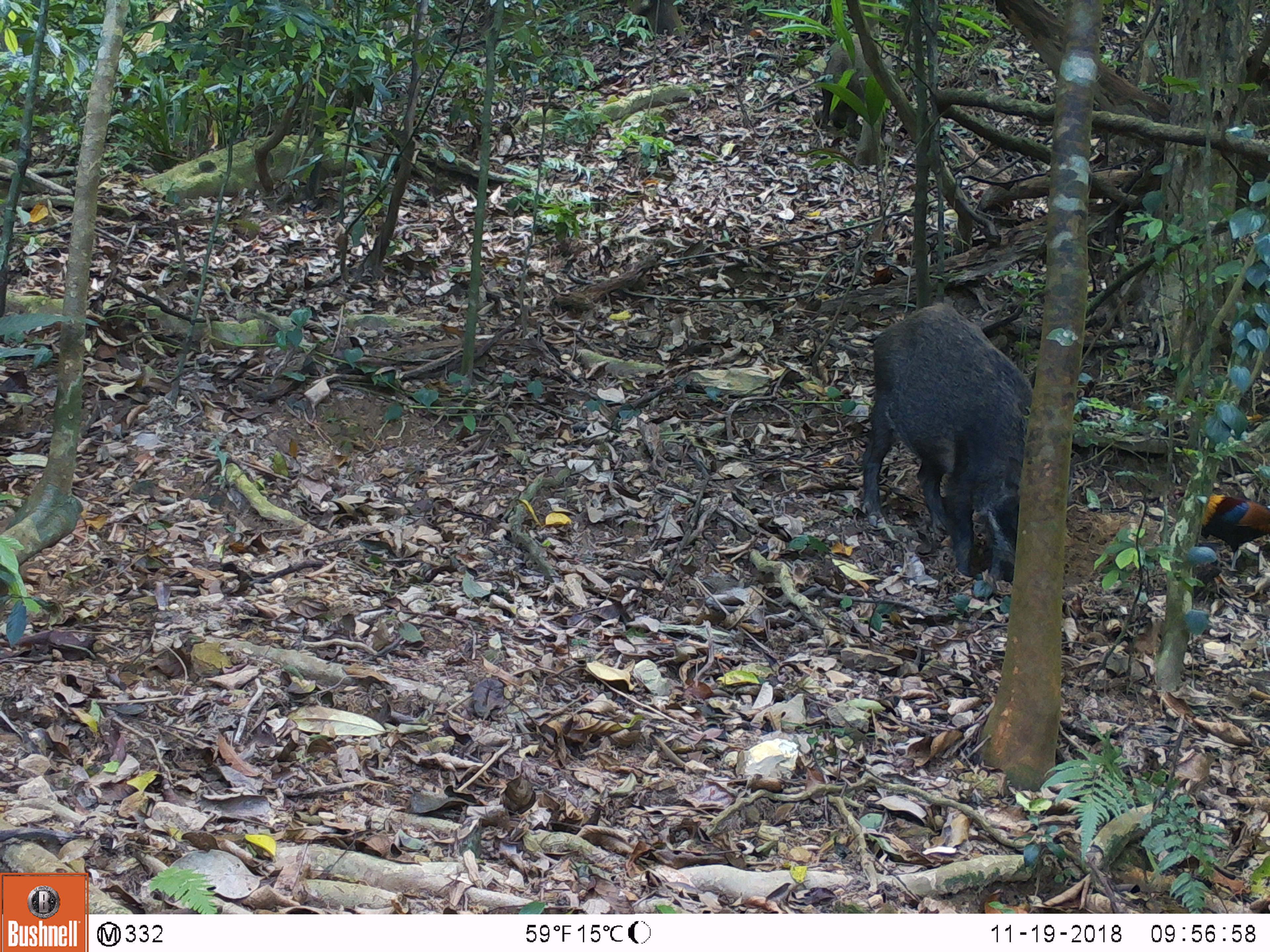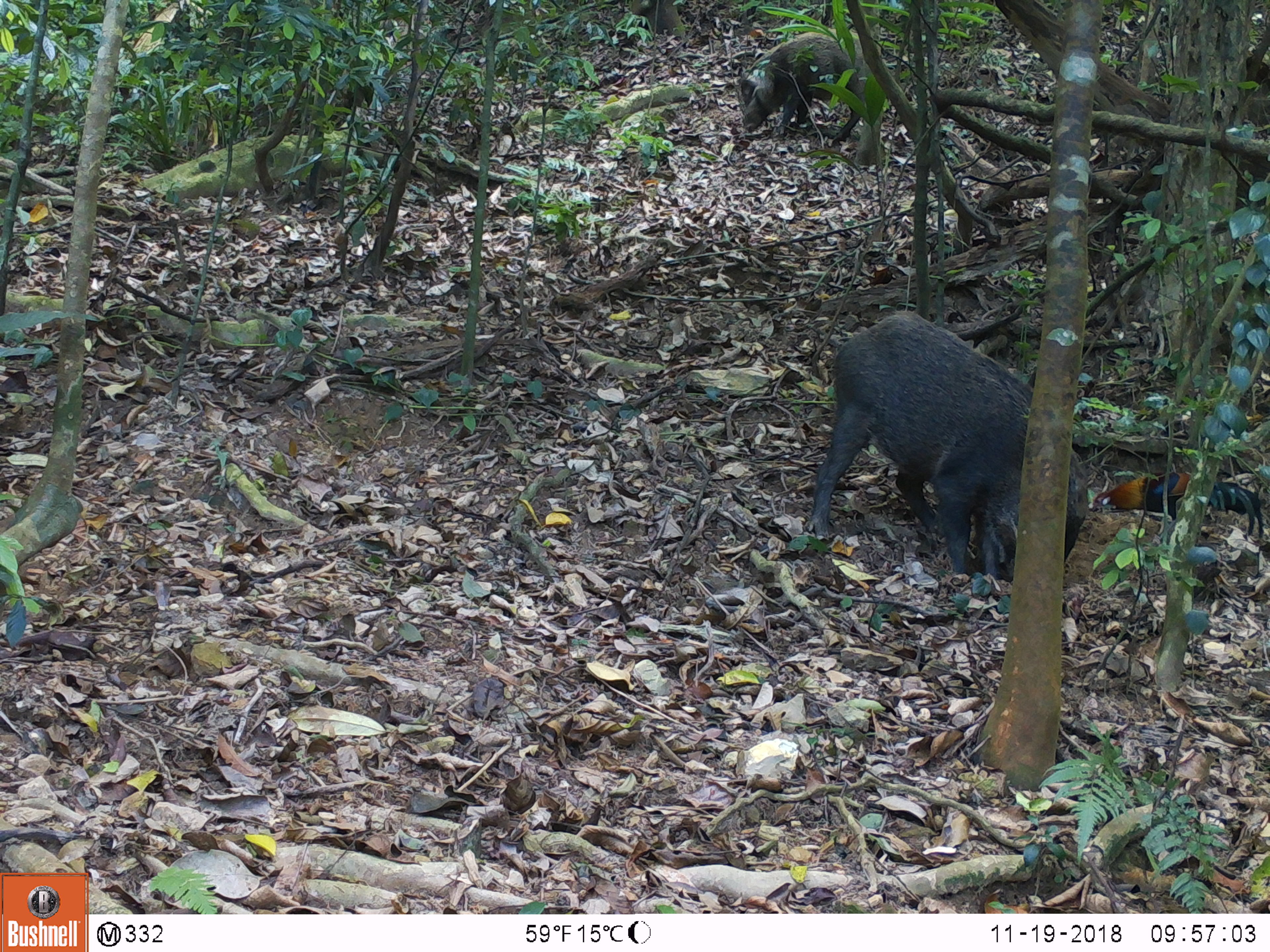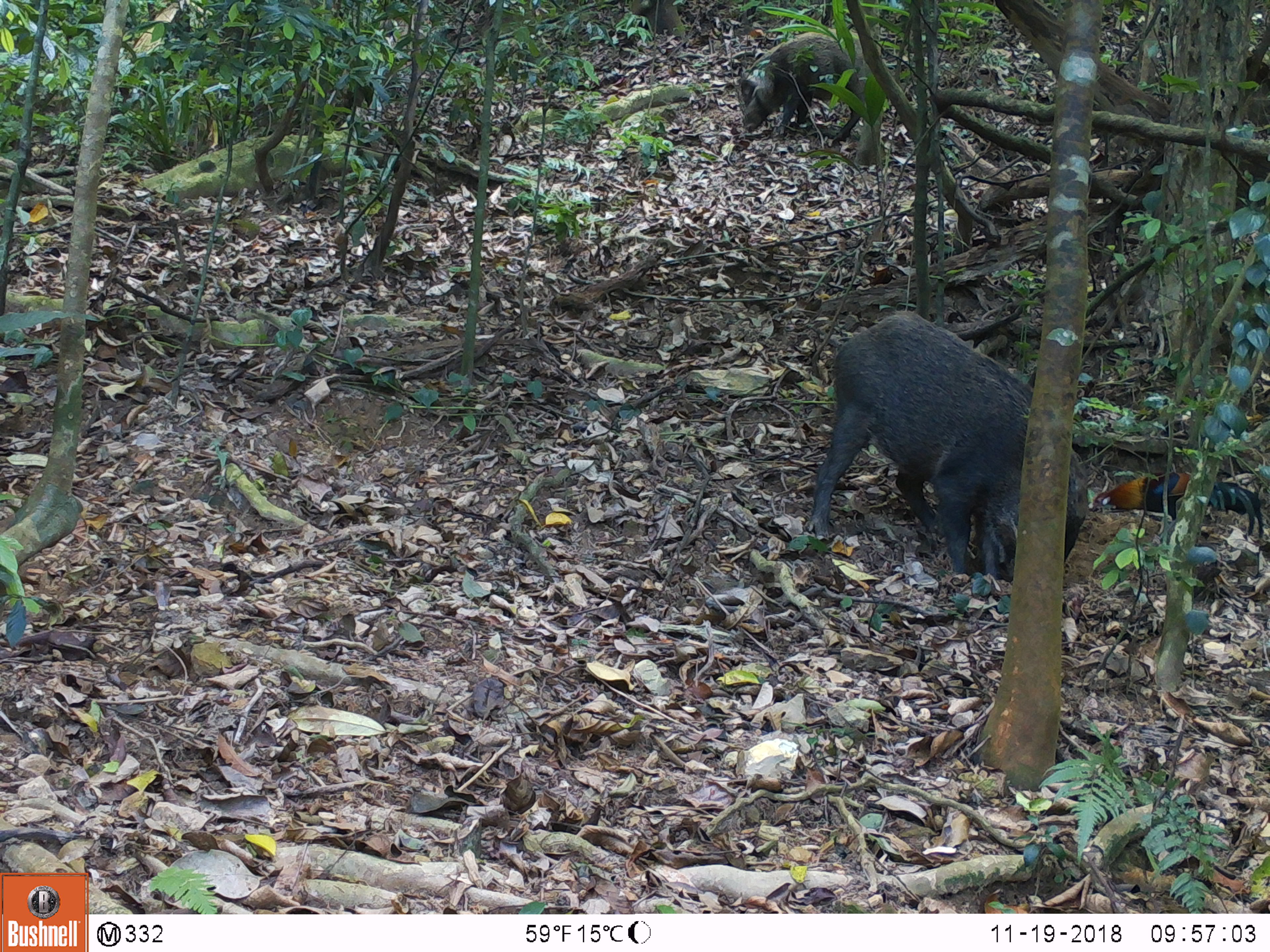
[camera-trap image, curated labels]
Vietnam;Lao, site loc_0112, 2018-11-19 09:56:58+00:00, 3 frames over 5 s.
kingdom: Animalia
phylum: Chordata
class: Mammalia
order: Artiodactyla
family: Suidae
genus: Sus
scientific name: Sus scrofa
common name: eurasian wild pig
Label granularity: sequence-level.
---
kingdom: Animalia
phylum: Chordata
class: Aves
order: Galliformes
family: Phasianidae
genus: Gallus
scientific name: Gallus gallus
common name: red junglefowl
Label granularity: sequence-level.